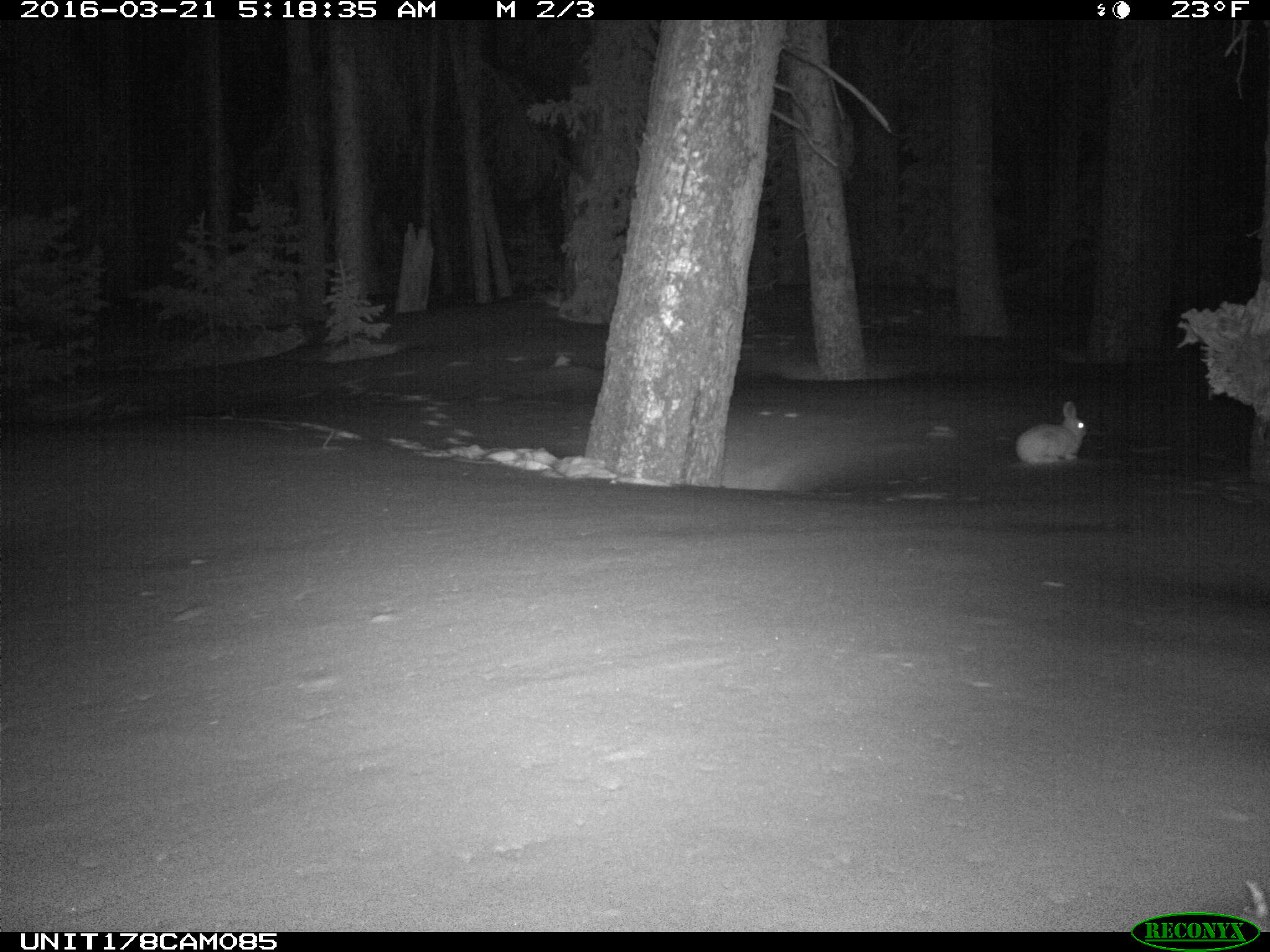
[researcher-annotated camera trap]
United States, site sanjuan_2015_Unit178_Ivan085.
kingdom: Animalia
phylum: Chordata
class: Mammalia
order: Lagomorpha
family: Leporidae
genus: Lepus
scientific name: Lepus americanus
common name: snowshoe hare